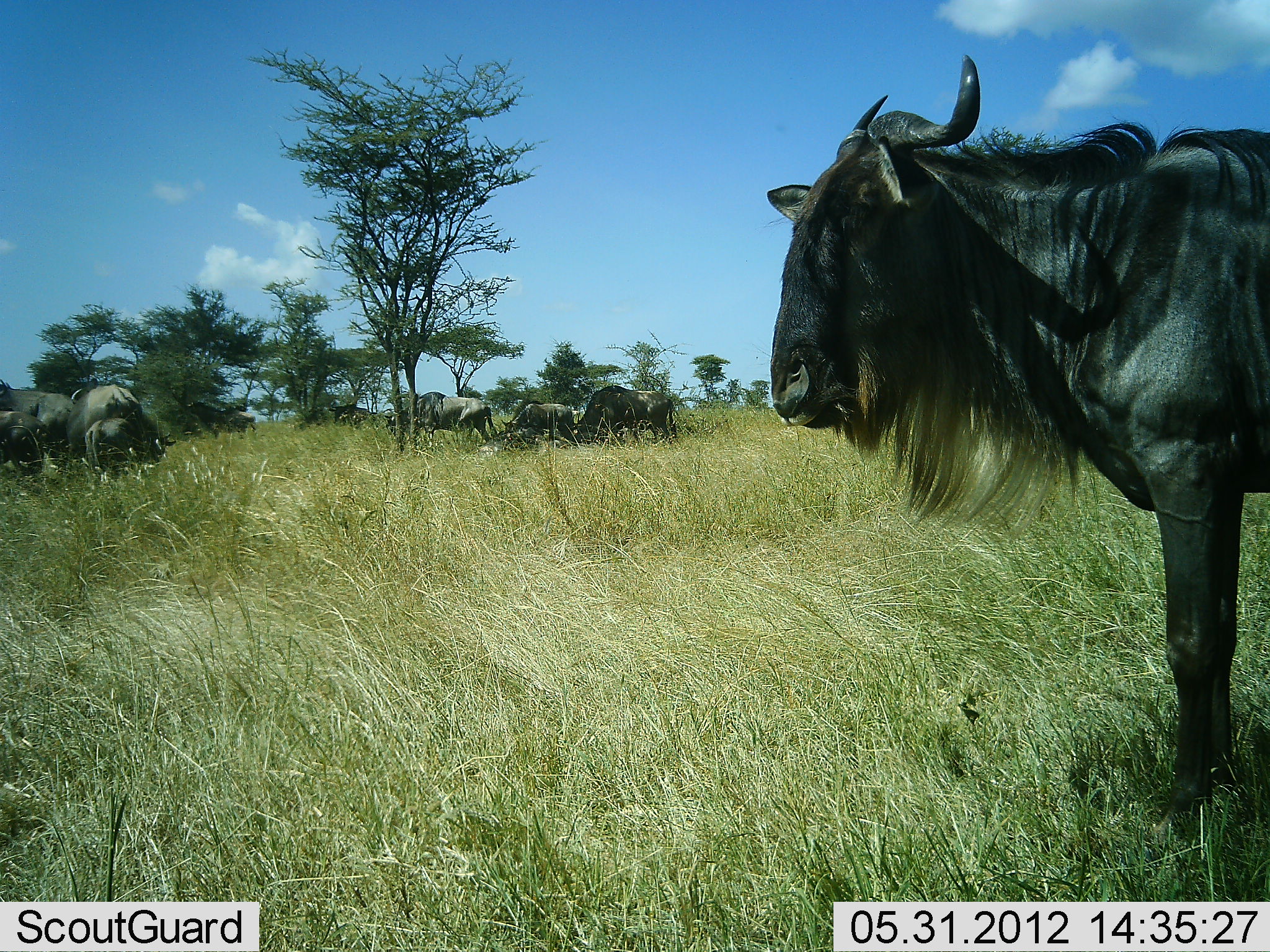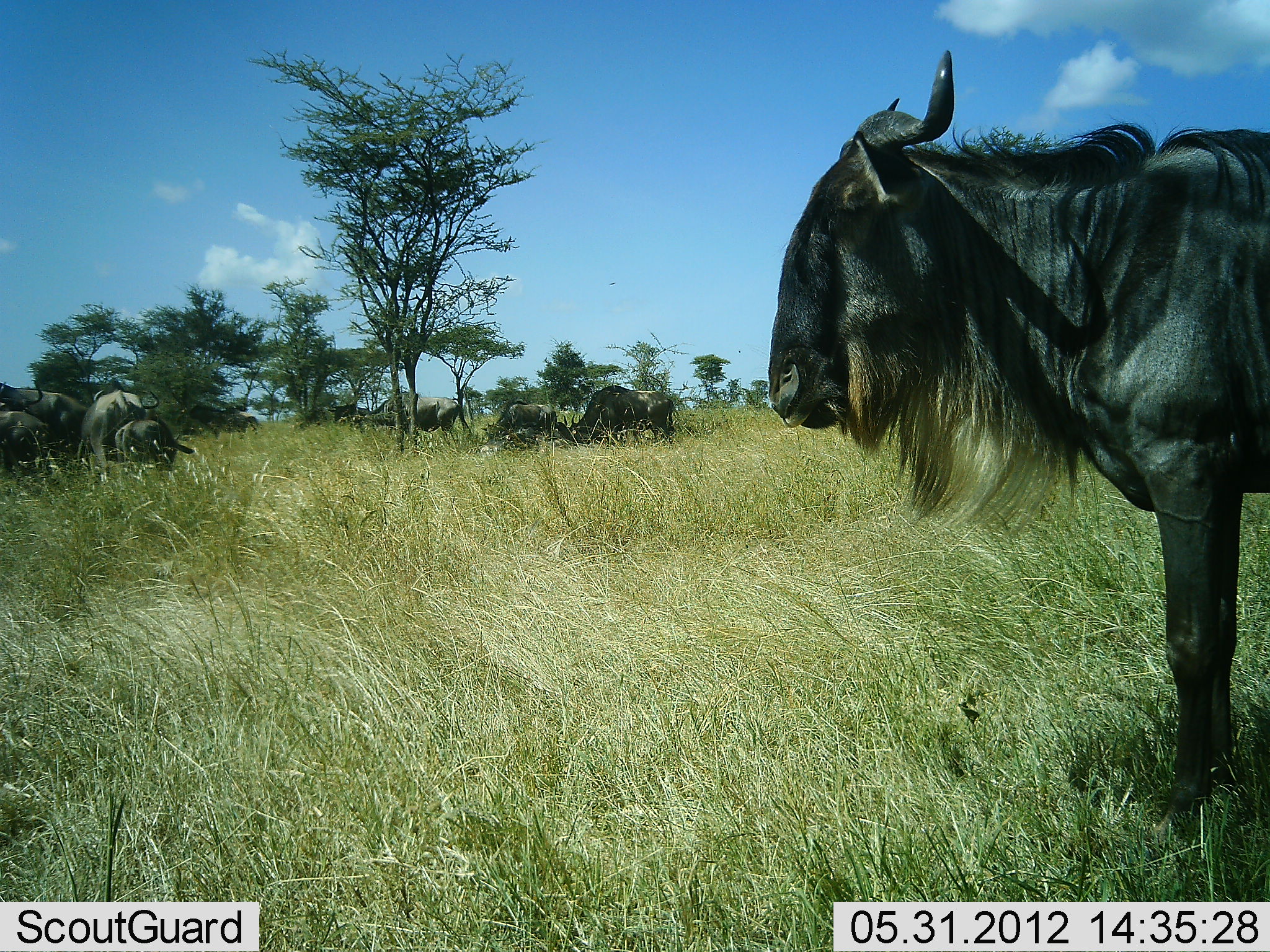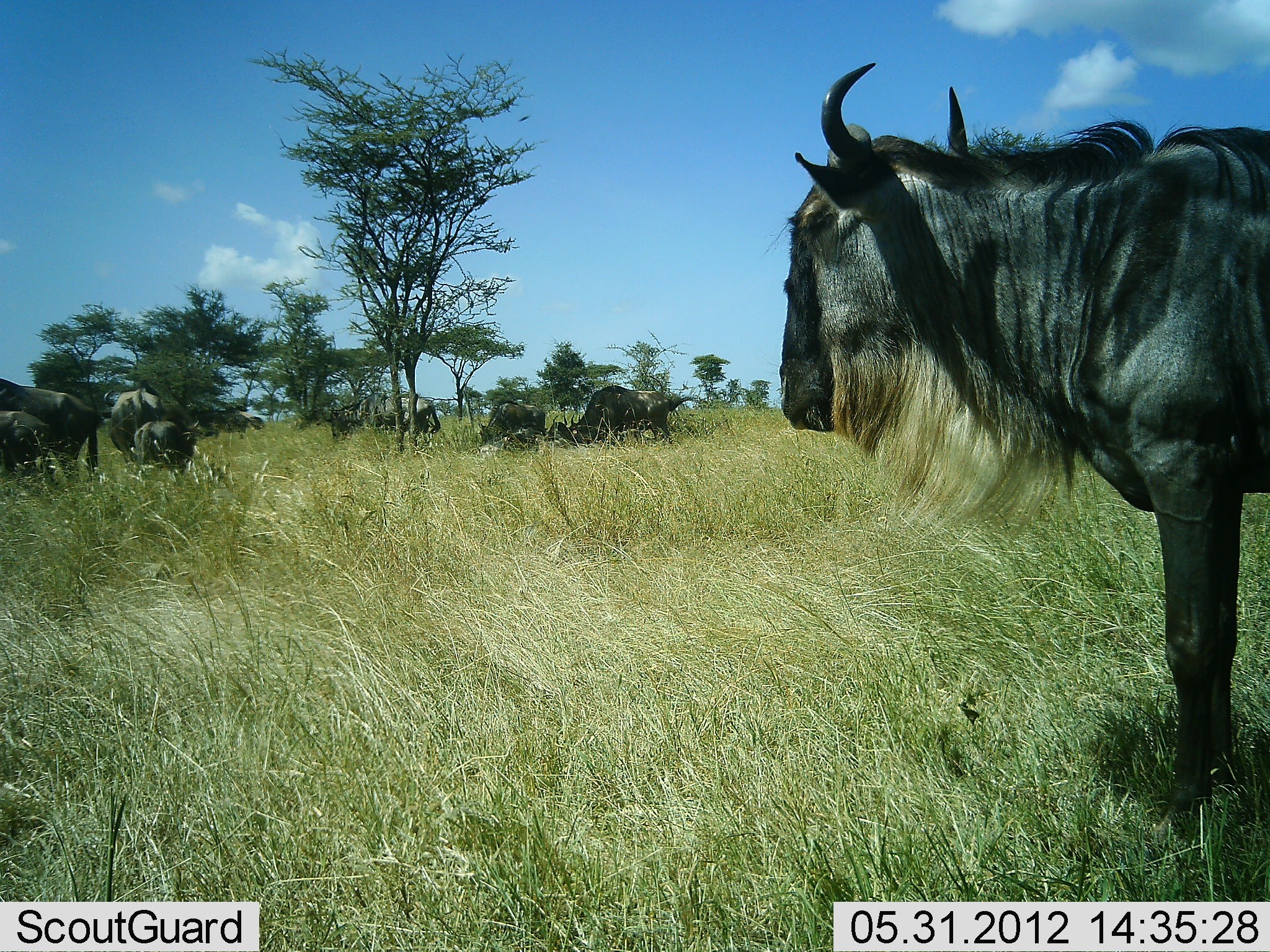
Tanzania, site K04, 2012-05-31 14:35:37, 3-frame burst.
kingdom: Animalia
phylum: Chordata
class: Mammalia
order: Artiodactyla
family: Bovidae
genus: Connochaetes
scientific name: Connochaetes taurinus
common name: blue wildebeest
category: wildebeest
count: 9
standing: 100%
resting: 18%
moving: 55%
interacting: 0%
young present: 9%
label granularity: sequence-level